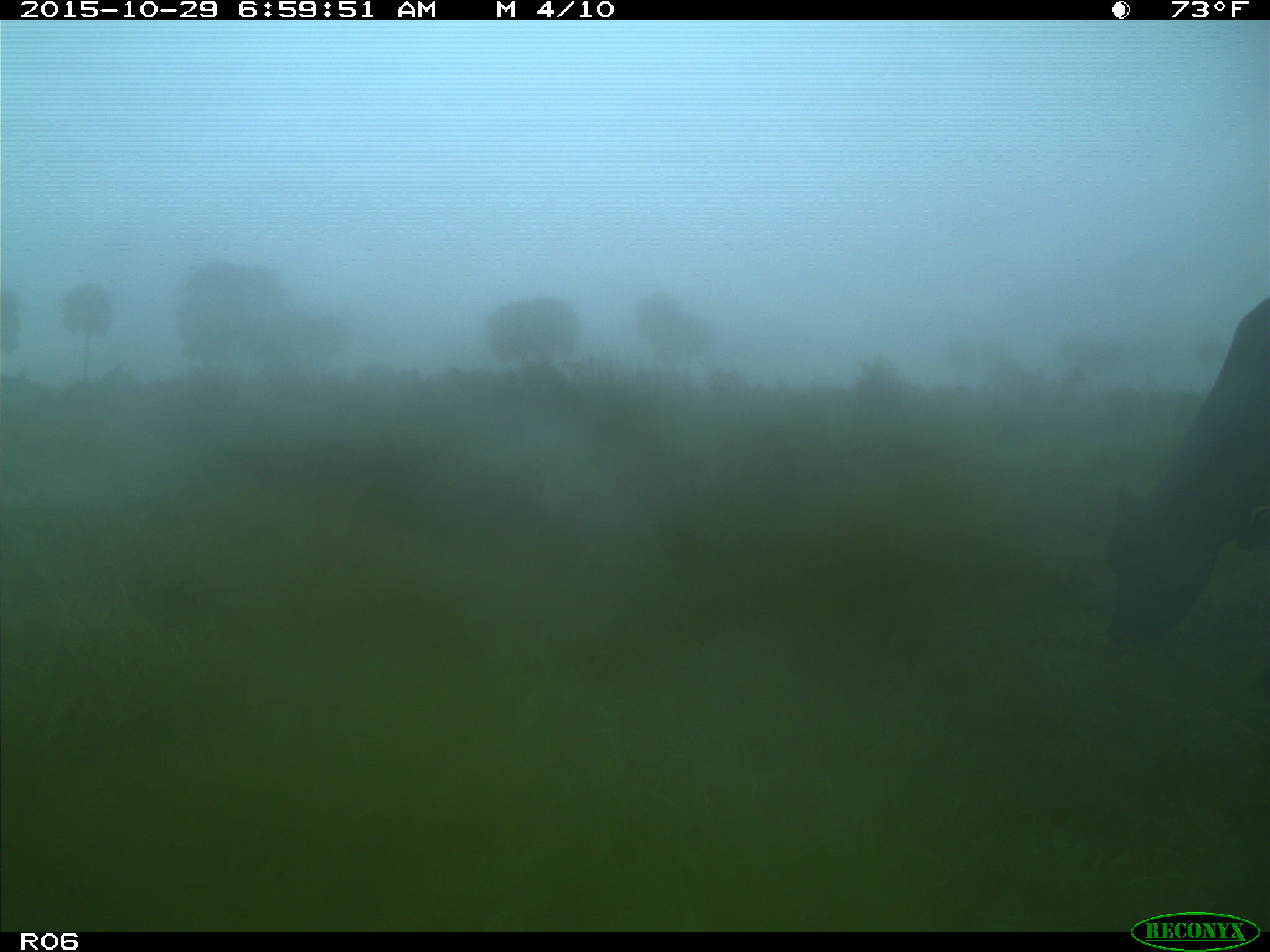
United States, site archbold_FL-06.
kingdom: Animalia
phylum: Chordata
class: Mammalia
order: Artiodactyla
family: Bovidae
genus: Bos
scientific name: Bos taurus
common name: domestic cow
Bos taurus (domestic cow).